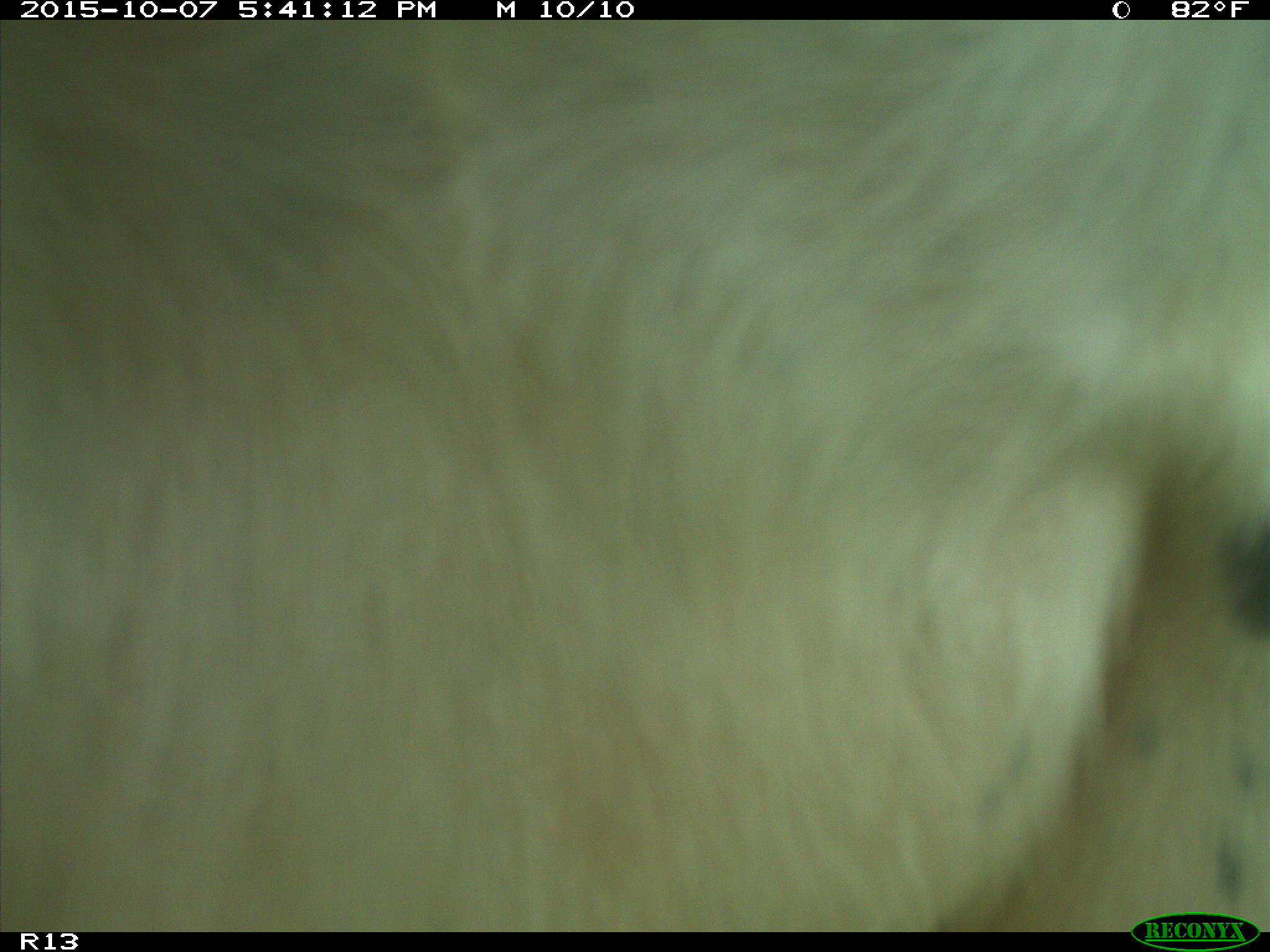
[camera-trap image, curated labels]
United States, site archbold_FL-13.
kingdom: Animalia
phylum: Chordata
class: Mammalia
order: Artiodactyla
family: Bovidae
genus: Bos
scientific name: Bos taurus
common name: domestic cow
Bos taurus (domestic cow).